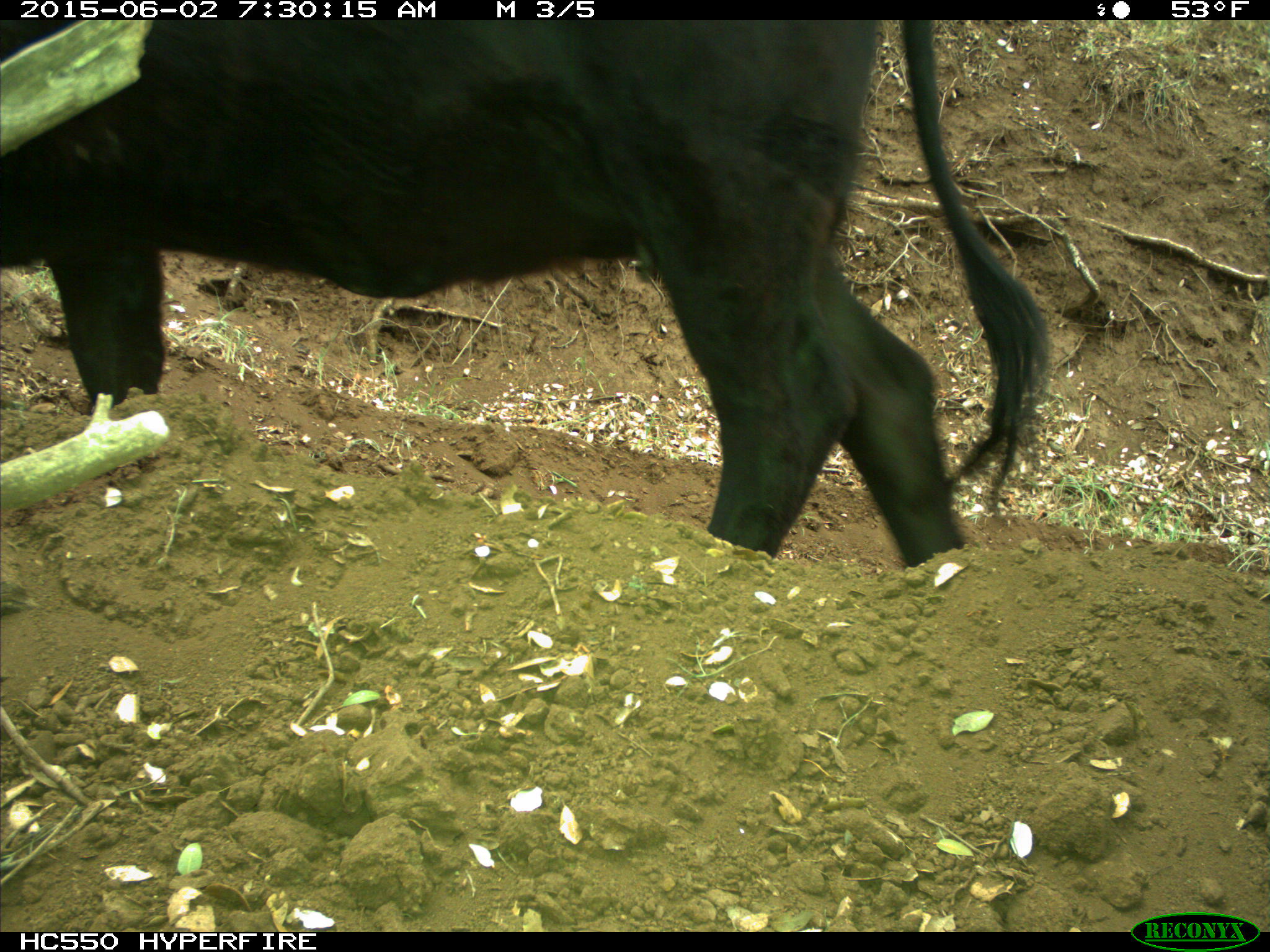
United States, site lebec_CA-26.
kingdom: Animalia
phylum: Chordata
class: Mammalia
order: Artiodactyla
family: Bovidae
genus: Bos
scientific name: Bos taurus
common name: domestic cow